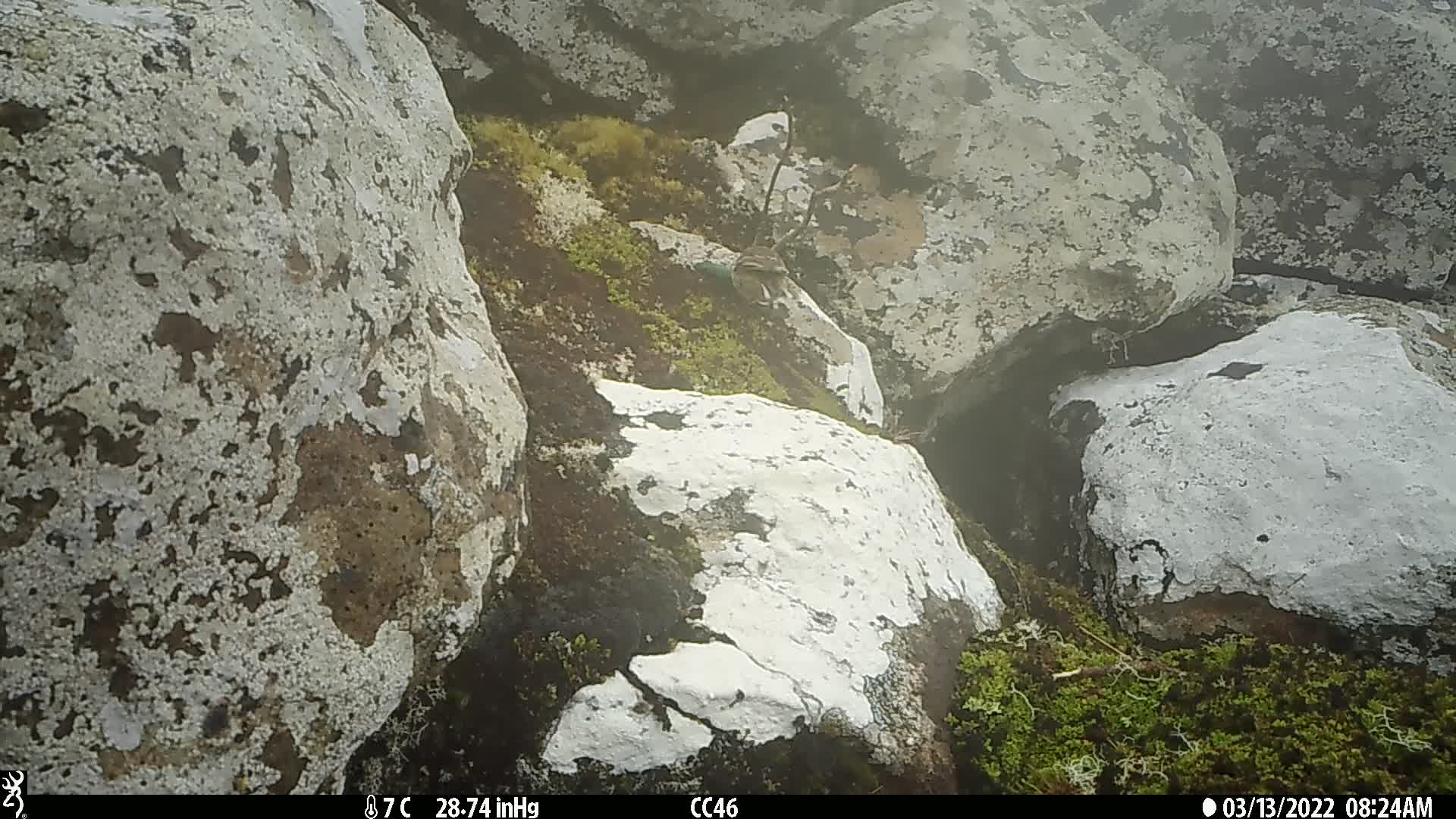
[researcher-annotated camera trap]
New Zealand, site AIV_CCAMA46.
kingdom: Animalia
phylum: Chordata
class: Aves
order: Passeriformes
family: Motacillidae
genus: Anthus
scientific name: Anthus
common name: pipit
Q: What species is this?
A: Pipit (Anthus).